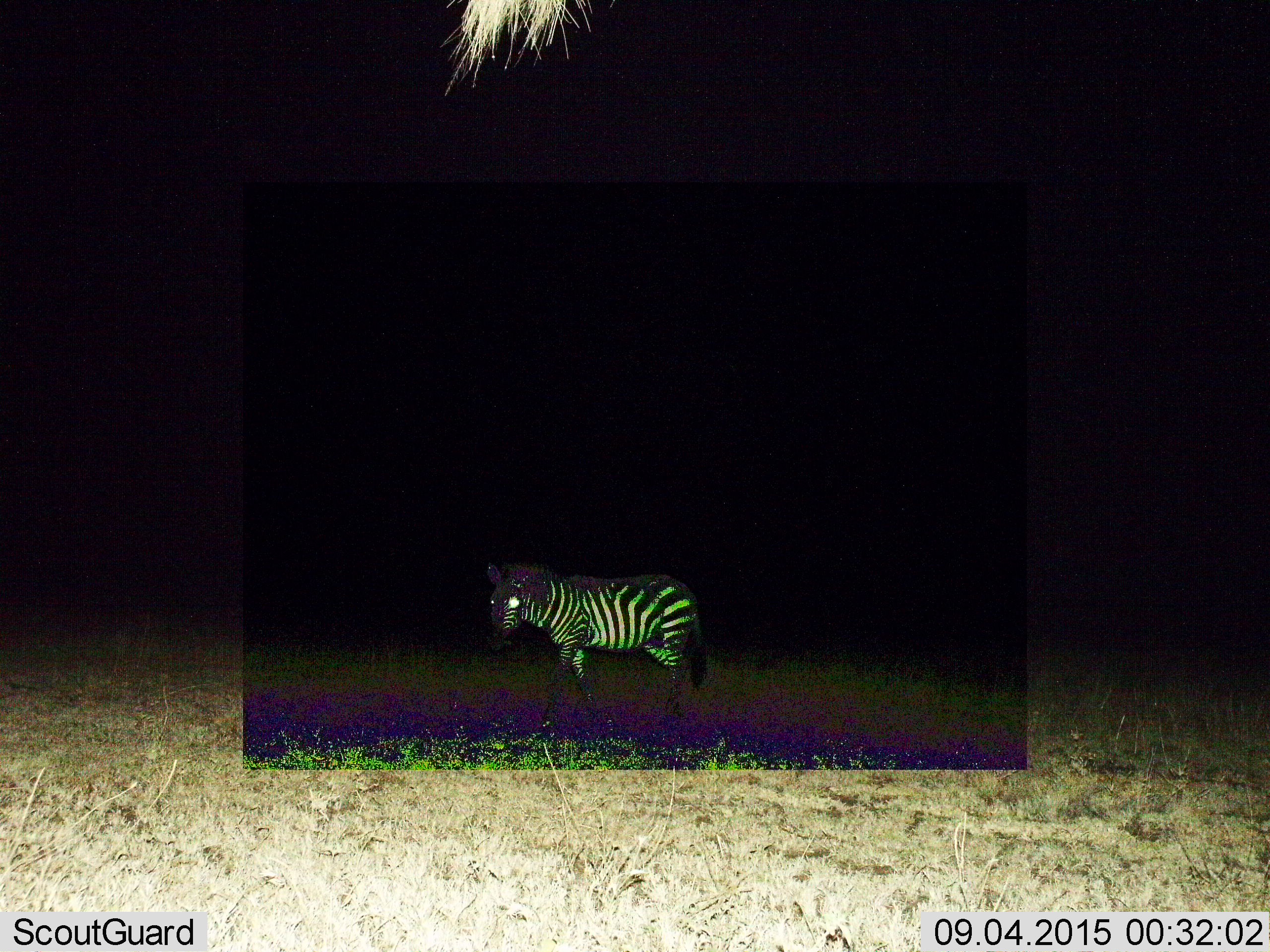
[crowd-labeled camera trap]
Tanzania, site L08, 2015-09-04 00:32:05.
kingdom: Animalia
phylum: Chordata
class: Mammalia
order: Perissodactyla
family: Equidae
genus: Equus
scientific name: Equus quagga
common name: plains zebra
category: zebra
Zebra (plains zebra) (Equus quagga), count 1. Behavior (volunteer vote fractions): standing 75%, resting 0%, moving 25%, interacting 0%. Young present (vote fraction): 0%. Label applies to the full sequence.